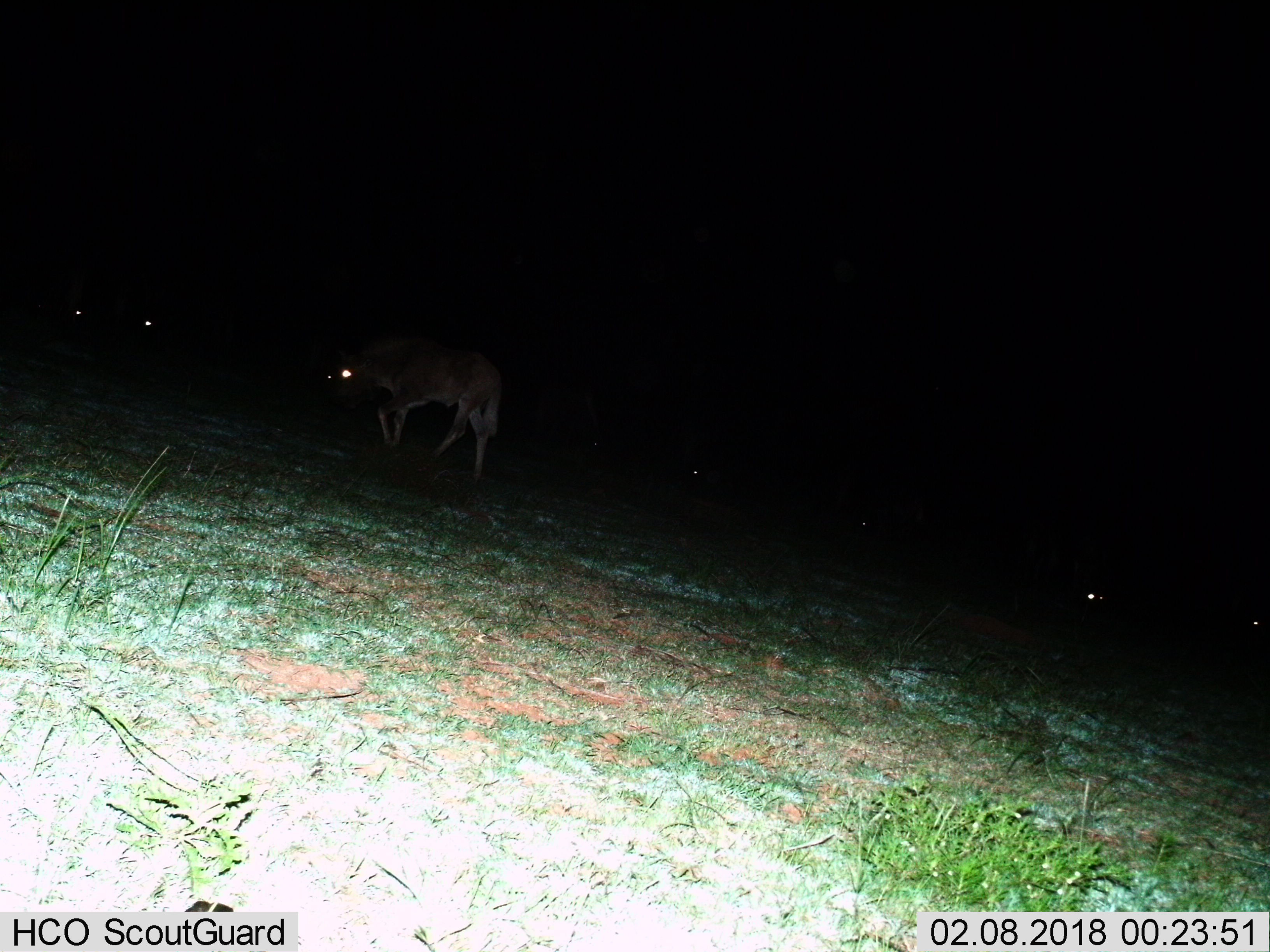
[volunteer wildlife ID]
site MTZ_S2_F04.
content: unidentified animal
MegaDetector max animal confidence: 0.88